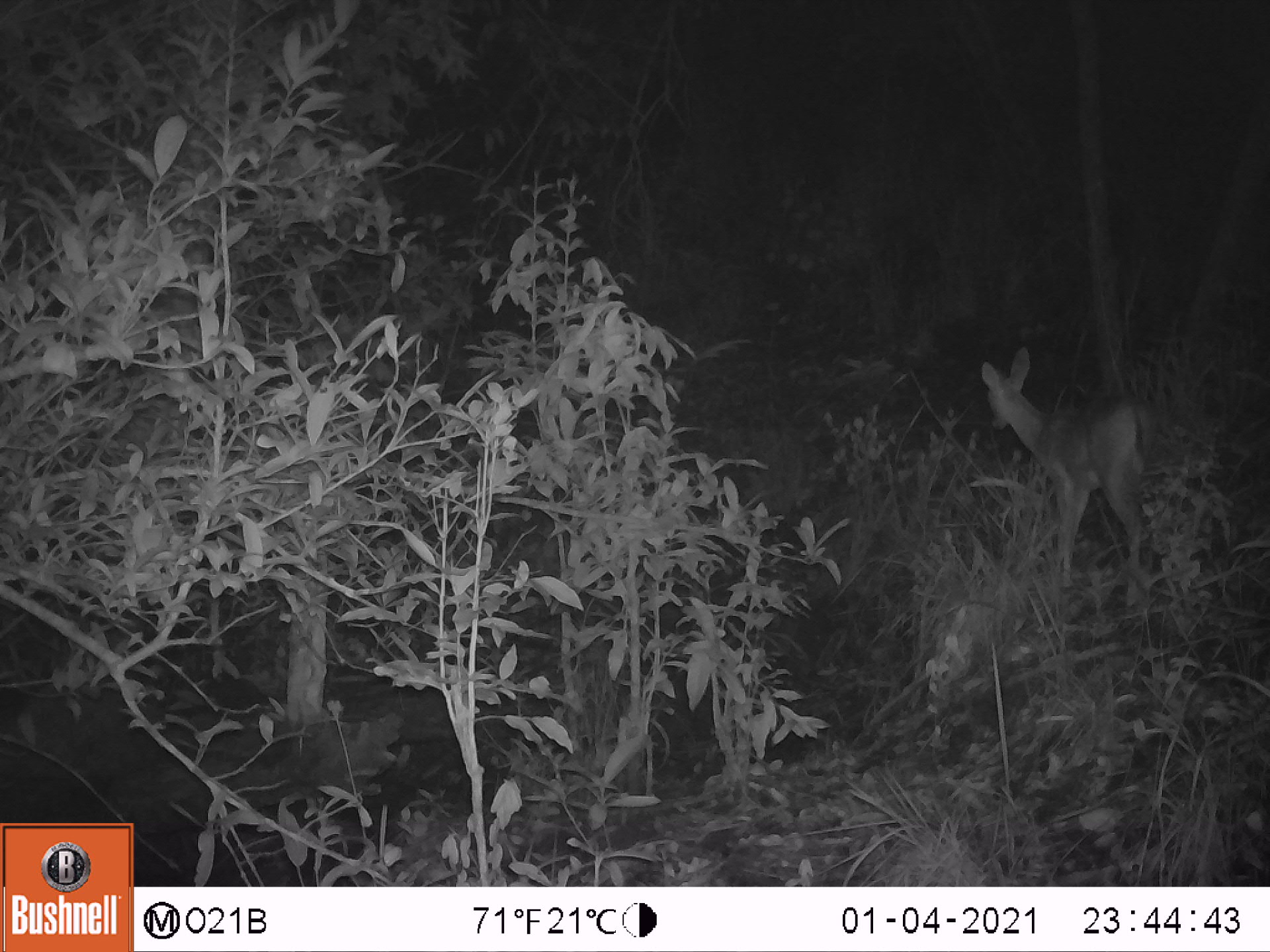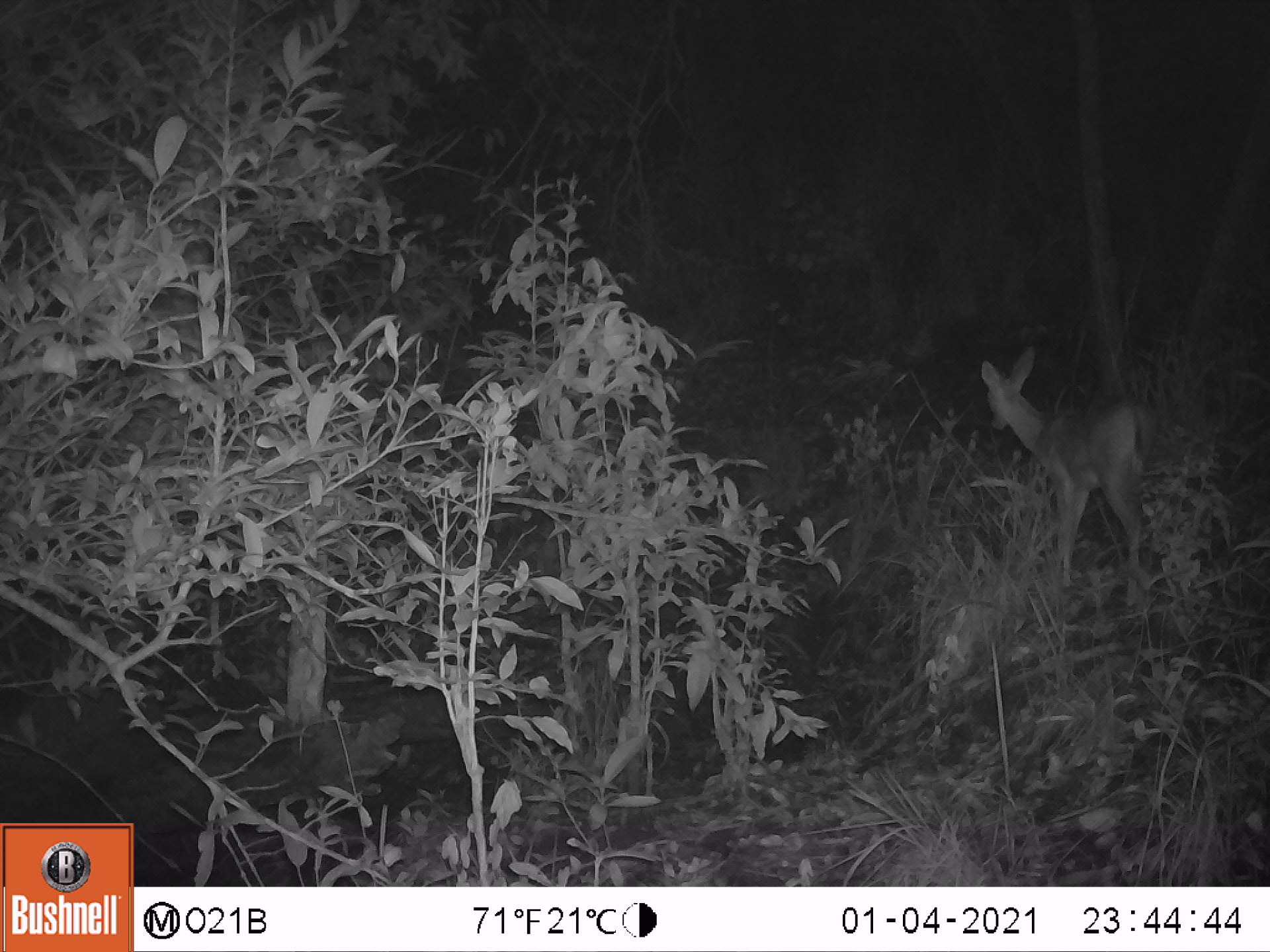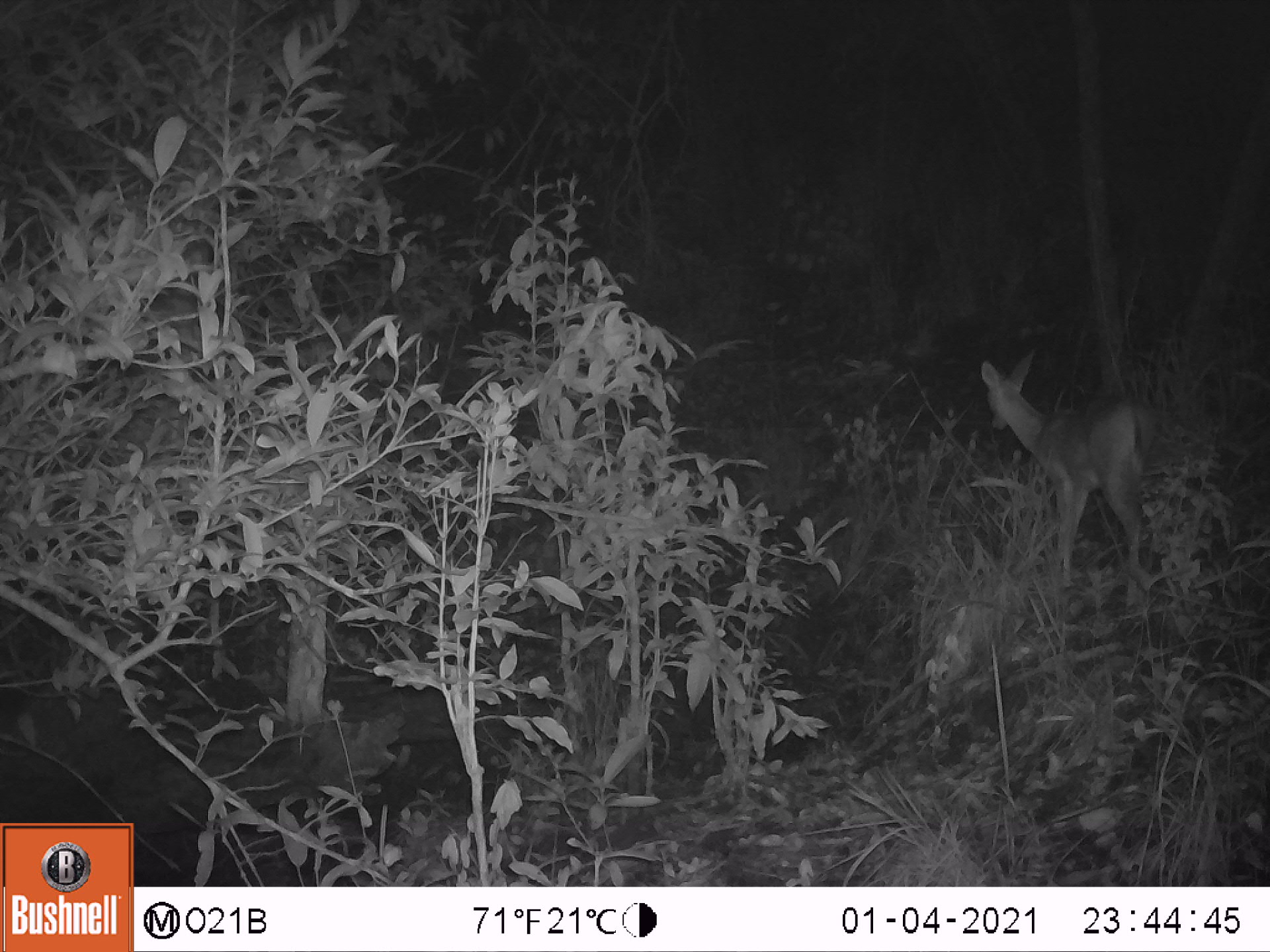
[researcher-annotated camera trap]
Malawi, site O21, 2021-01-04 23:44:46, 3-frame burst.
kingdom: Animalia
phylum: Chordata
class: Mammalia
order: Artiodactyla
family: Bovidae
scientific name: Antilopinae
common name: small antelope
Small antelope (Antilopinae), count 1.